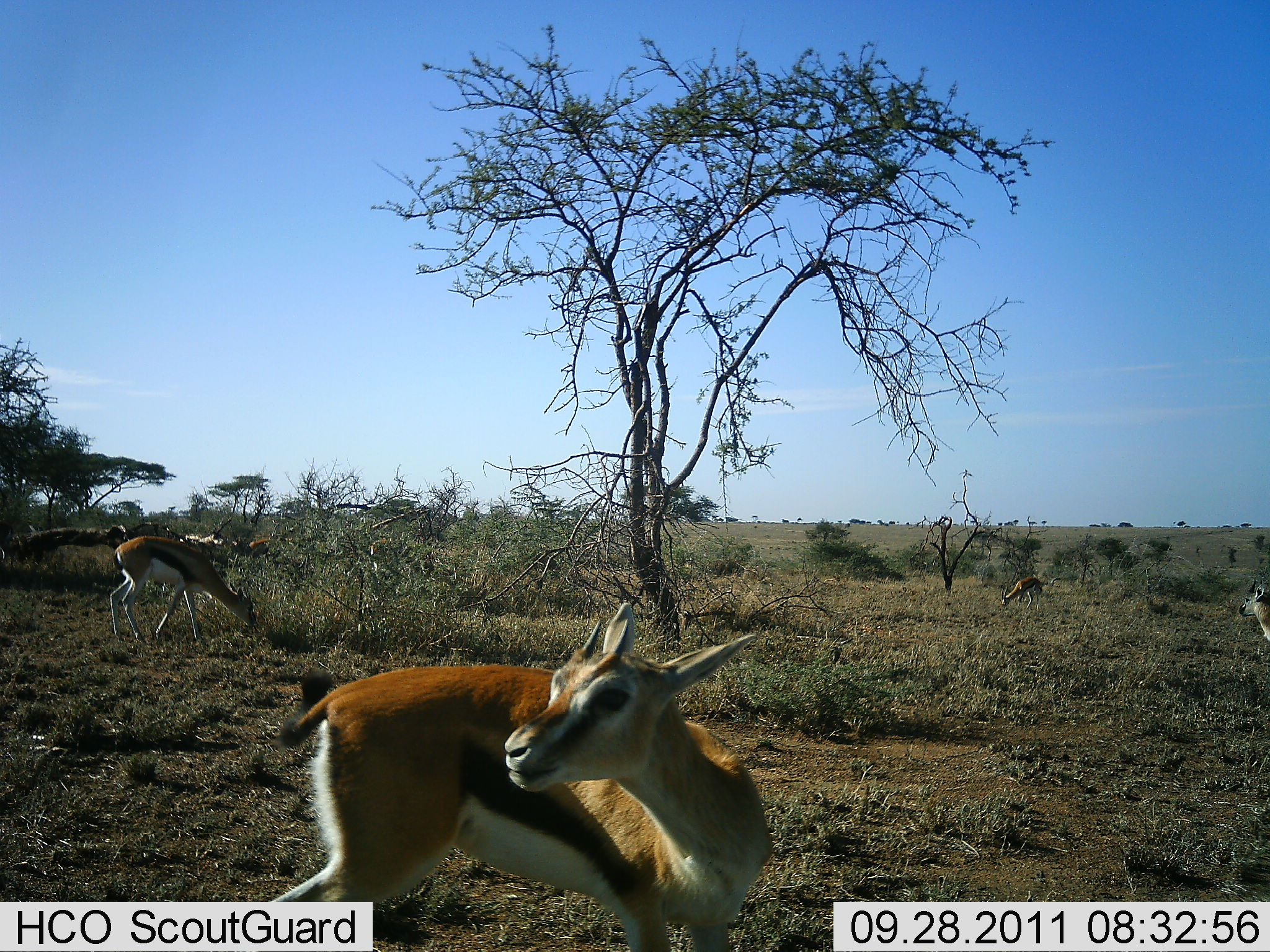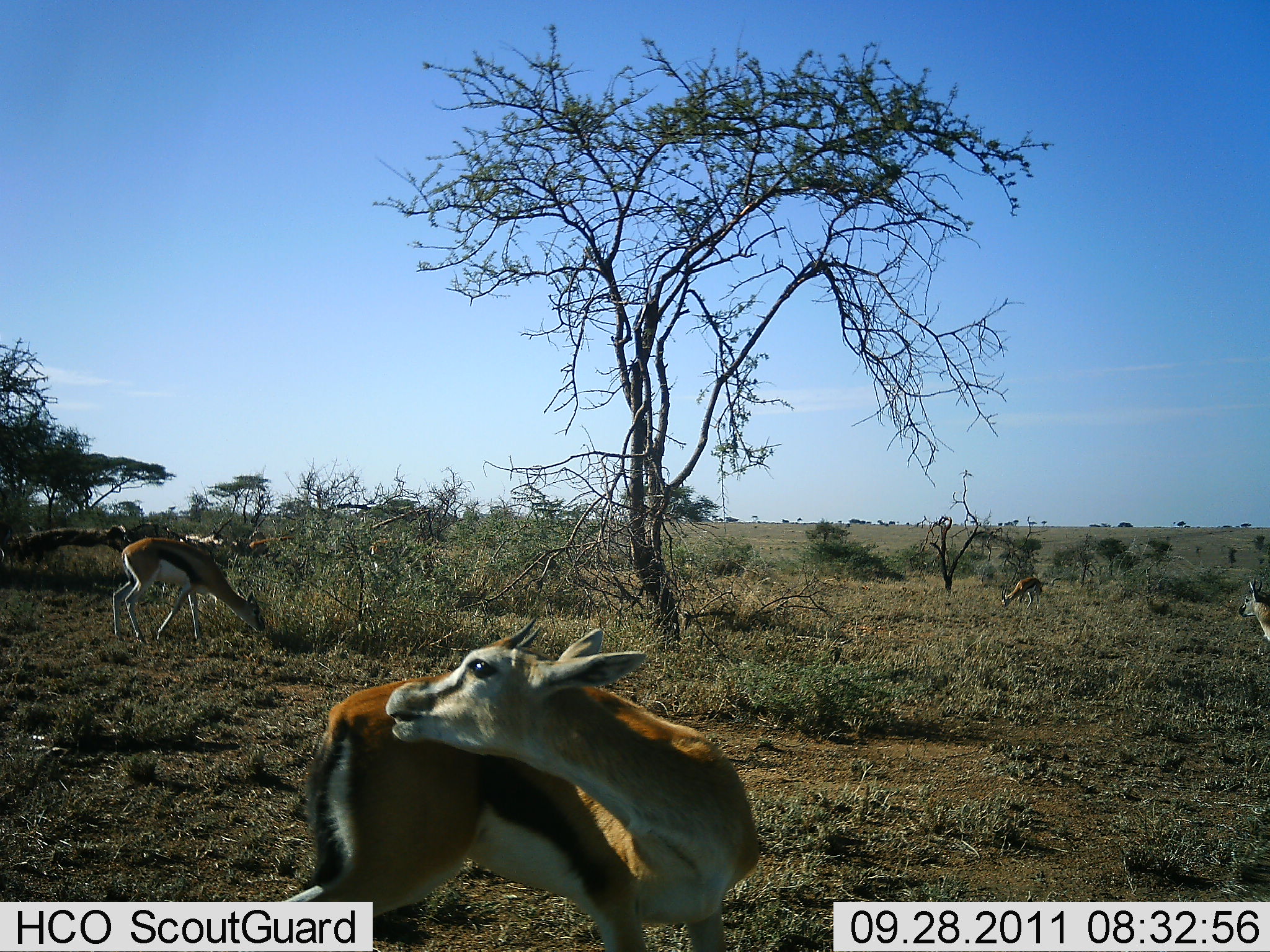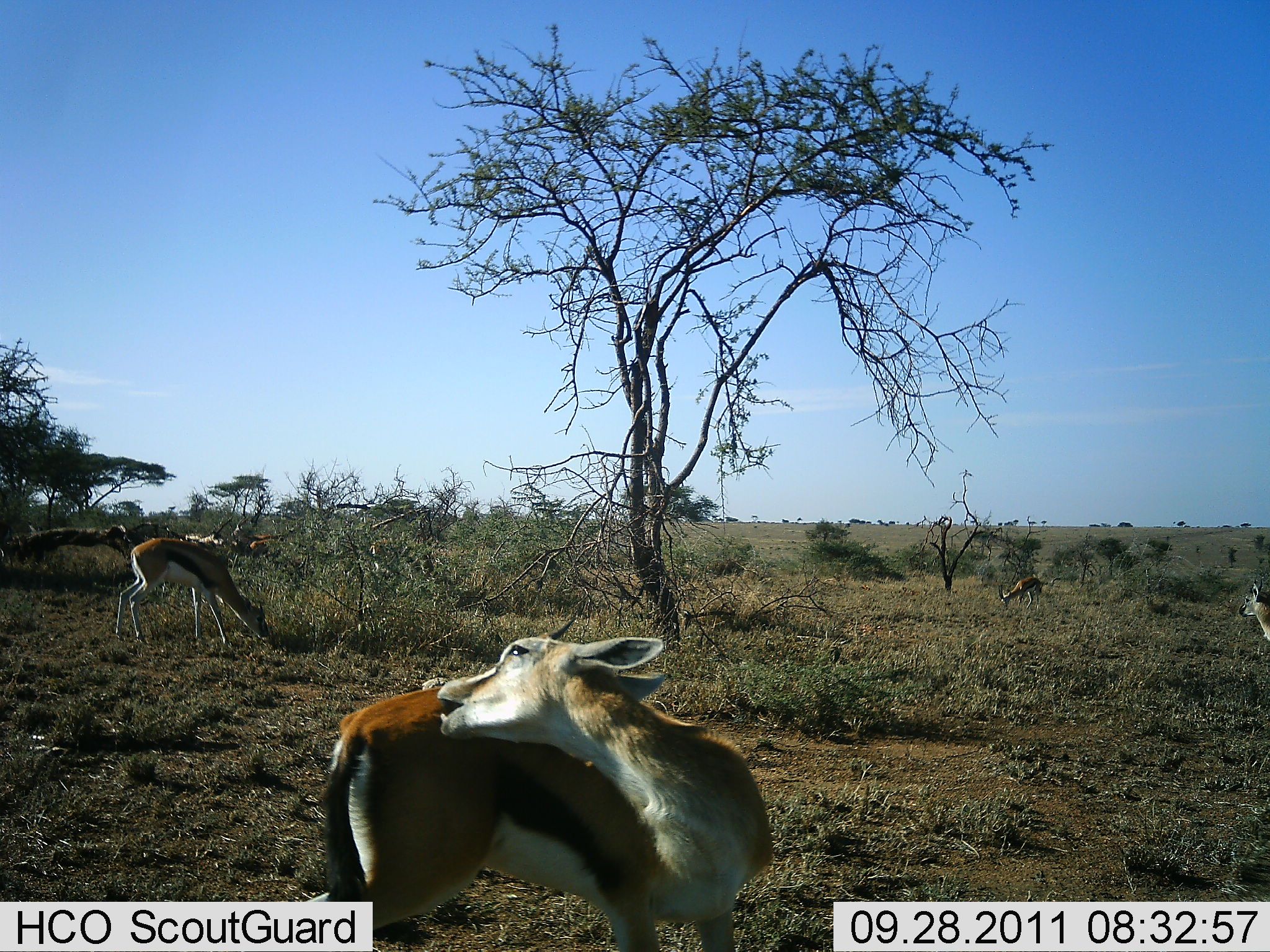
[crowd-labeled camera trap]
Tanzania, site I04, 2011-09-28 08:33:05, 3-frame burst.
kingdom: Animalia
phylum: Chordata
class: Mammalia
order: Artiodactyla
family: Bovidae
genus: Eudorcas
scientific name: Eudorcas thomsonii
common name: thomson's gazelle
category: gazellethomsons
Gazellethomsons (thomson's gazelle) (Eudorcas thomsonii), count 5. Behavior (volunteer vote fractions): standing 80%, resting 10%, moving 20%, interacting 20%. Young present (vote fraction): 10%. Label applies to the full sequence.